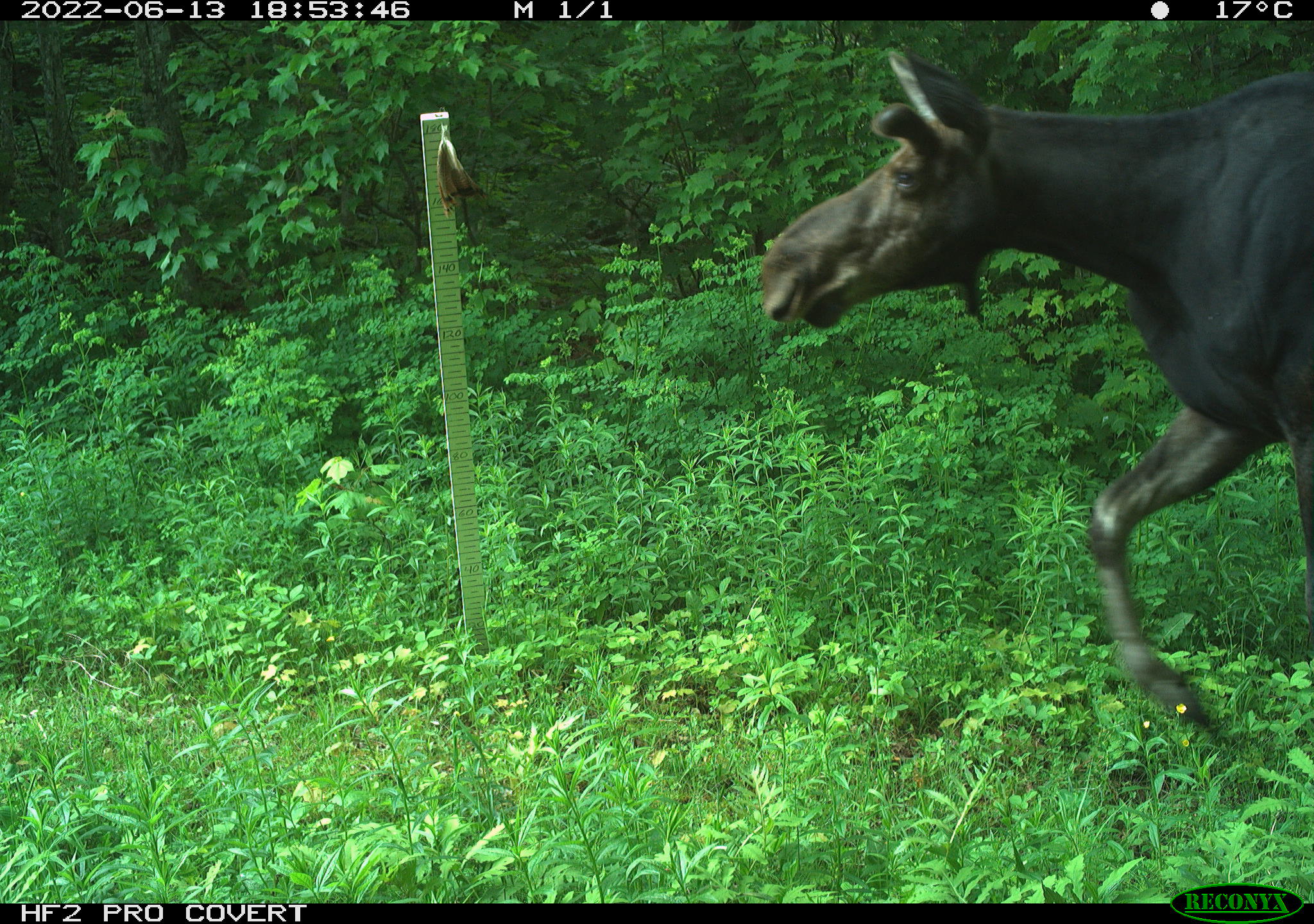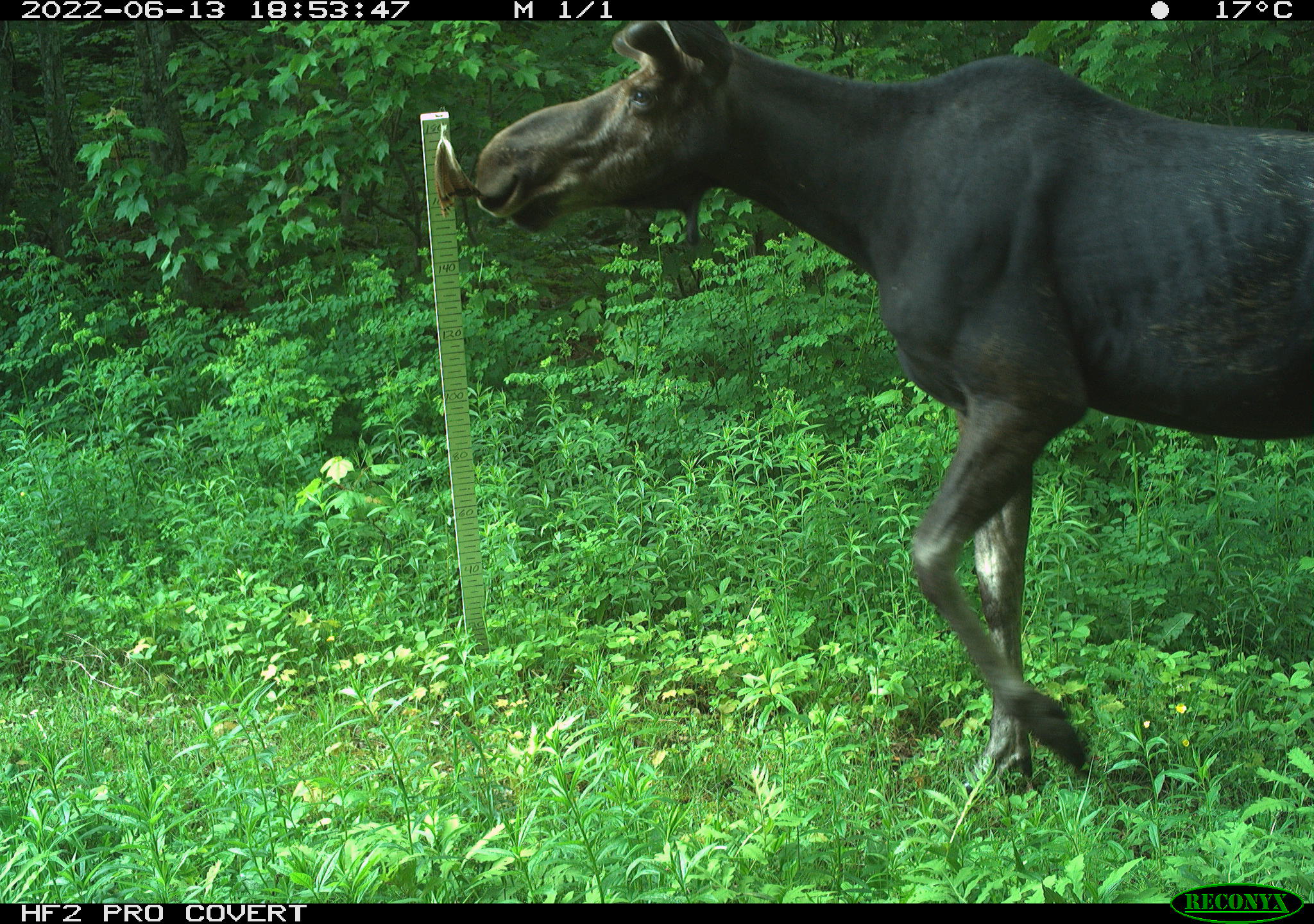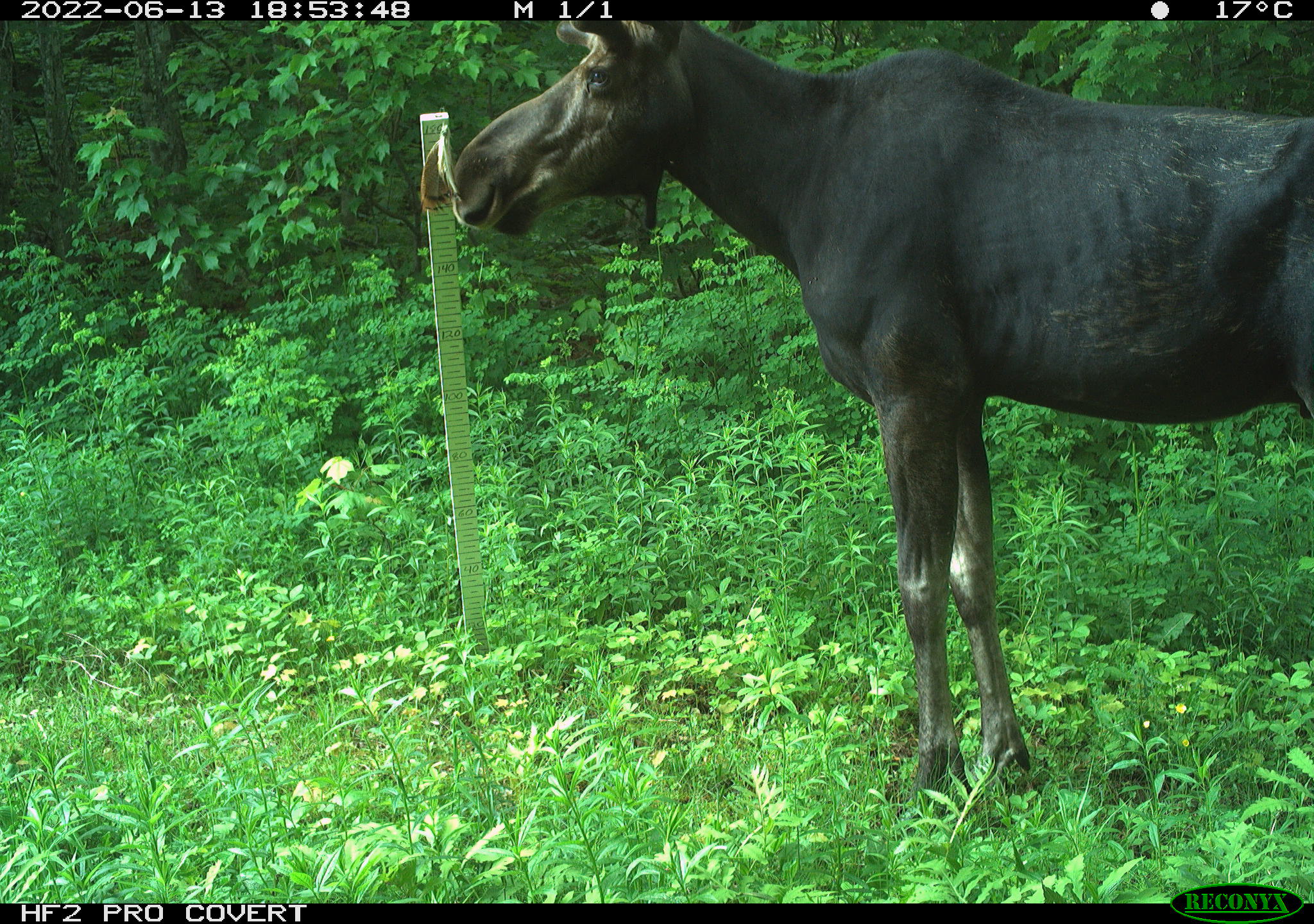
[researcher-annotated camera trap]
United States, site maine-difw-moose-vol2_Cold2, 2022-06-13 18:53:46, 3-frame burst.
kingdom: Animalia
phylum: Chordata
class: Mammalia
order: Artiodactyla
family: Cervidae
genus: Alces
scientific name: Alces alces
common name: moose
Moose (Alces alces).